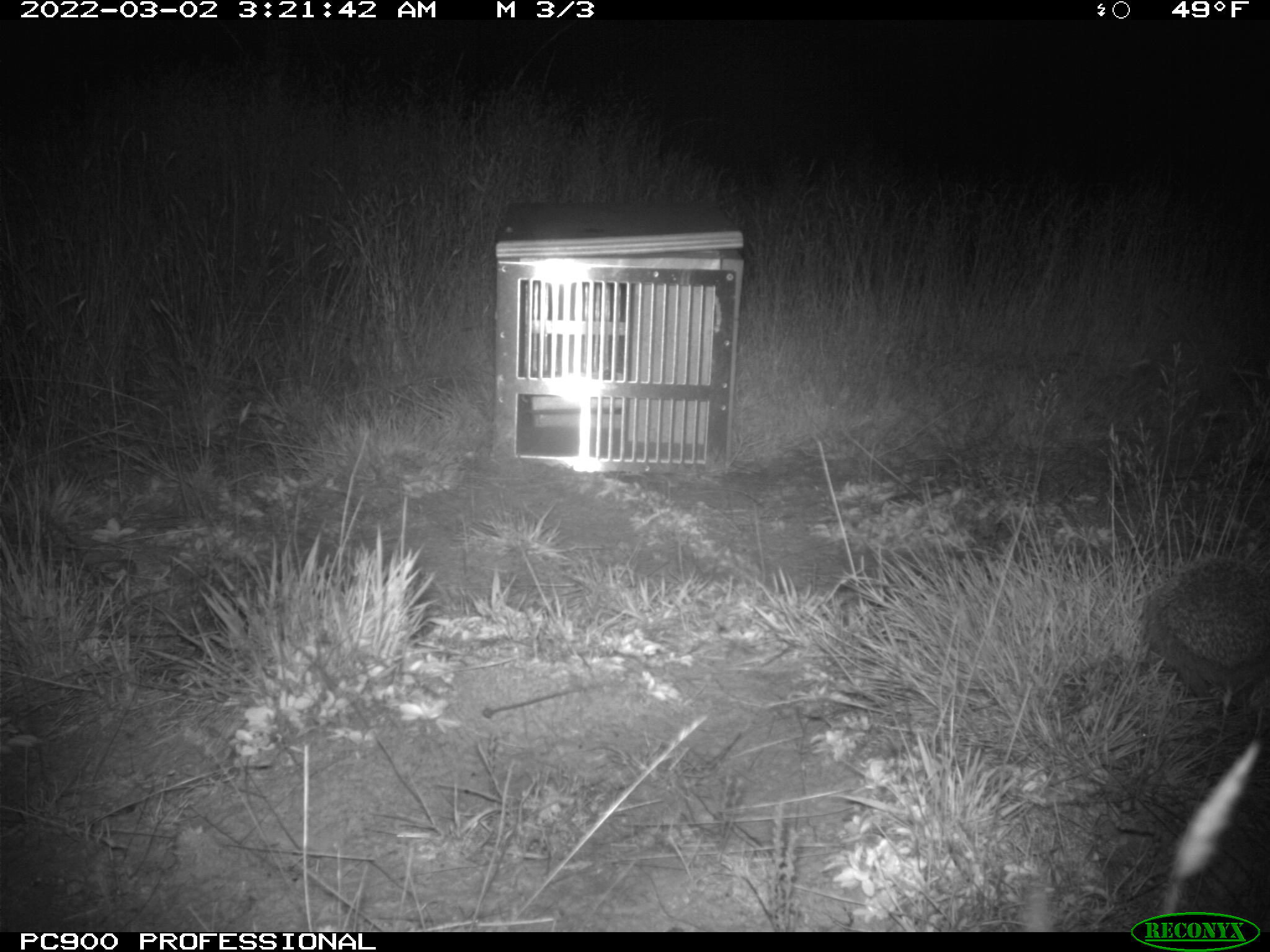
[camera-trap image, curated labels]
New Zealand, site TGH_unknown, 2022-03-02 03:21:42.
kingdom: Animalia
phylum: Chordata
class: Mammalia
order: Eulipotyphla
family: Erinaceidae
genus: Erinaceus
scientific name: Erinaceus europaeus europaeus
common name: european hedgehog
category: hedgehog